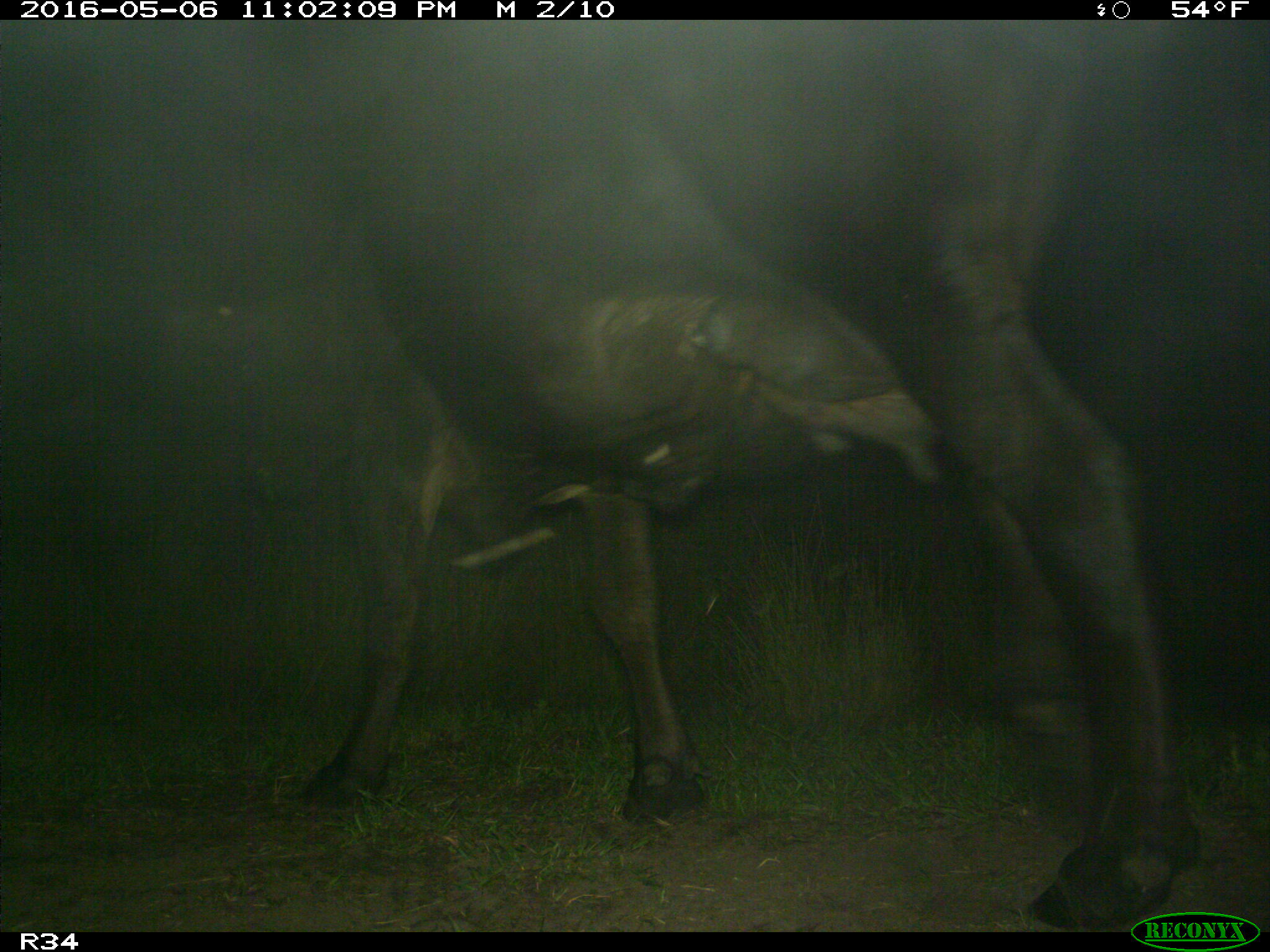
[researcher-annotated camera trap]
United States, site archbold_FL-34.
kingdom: Animalia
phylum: Chordata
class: Mammalia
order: Artiodactyla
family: Bovidae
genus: Bos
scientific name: Bos taurus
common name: domestic cow